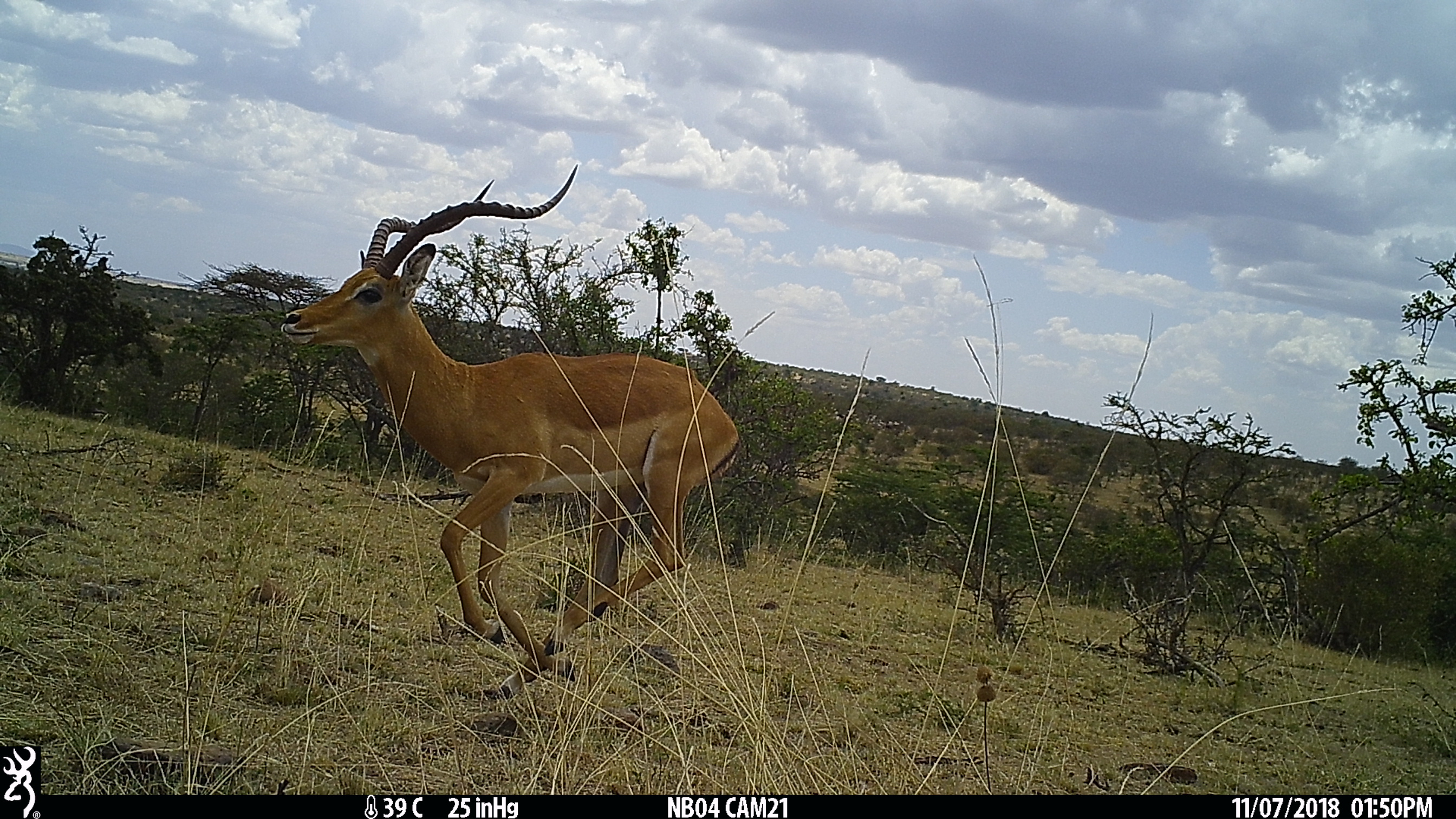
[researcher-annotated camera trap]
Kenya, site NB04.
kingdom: Animalia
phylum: Chordata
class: Mammalia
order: Artiodactyla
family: Bovidae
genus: Aepyceros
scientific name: Aepyceros melampus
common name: impala